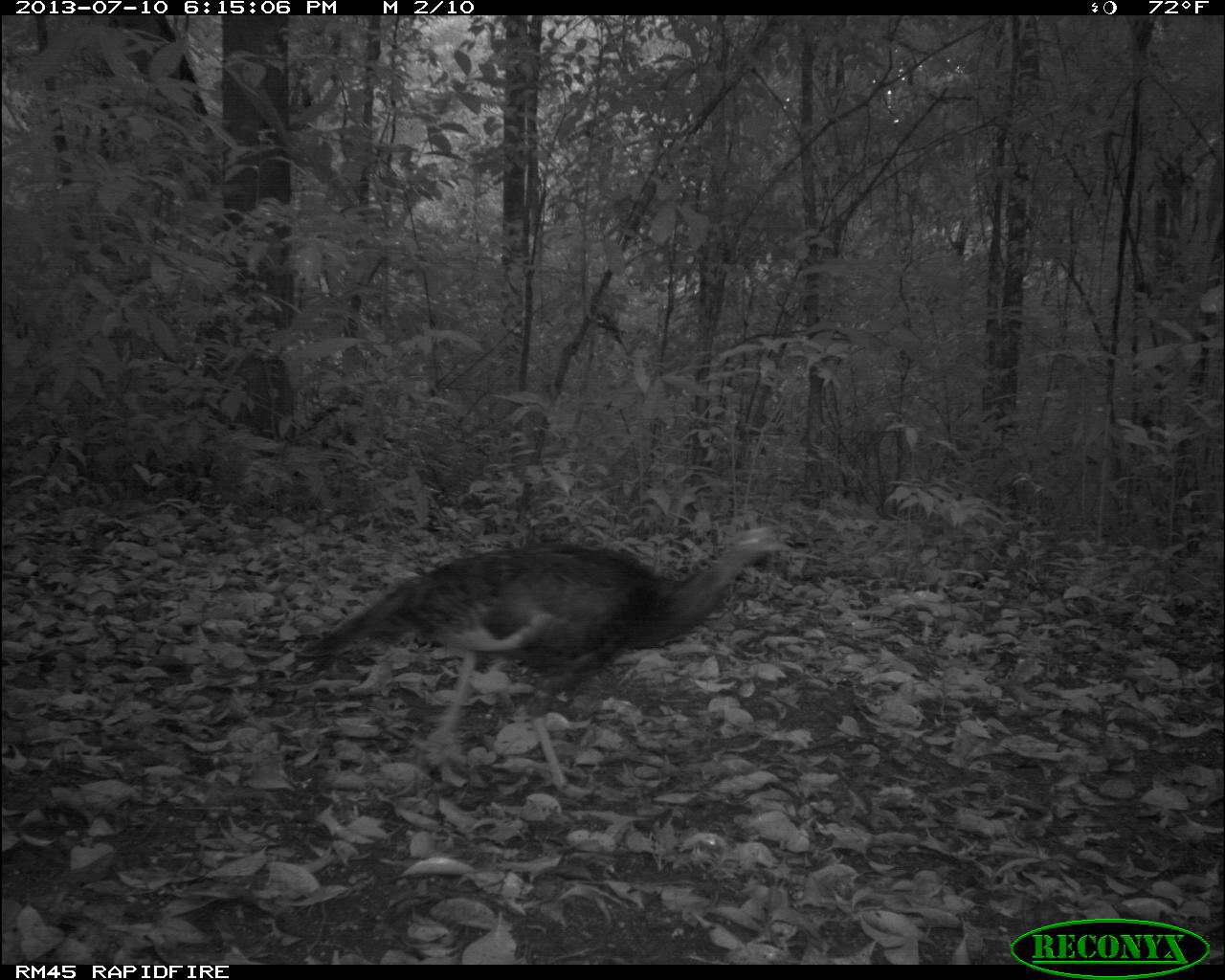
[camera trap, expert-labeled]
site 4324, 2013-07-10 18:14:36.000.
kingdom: Animalia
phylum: Chordata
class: Aves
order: Galliformes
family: Phasianidae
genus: Meleagris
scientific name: Meleagris ocellata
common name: ocellated turkey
Meleagris ocellata (ocellated turkey), count 1, sex female.